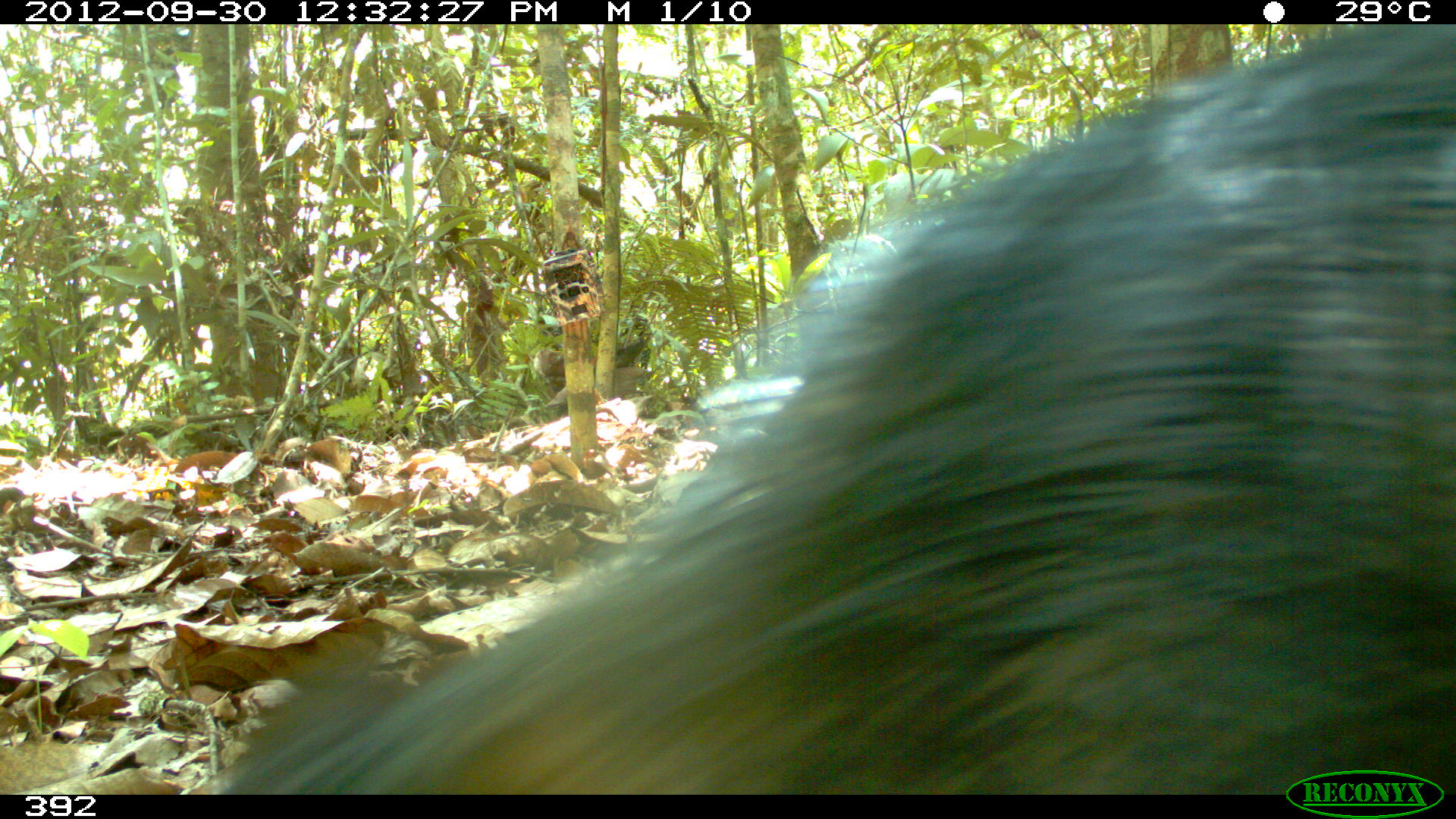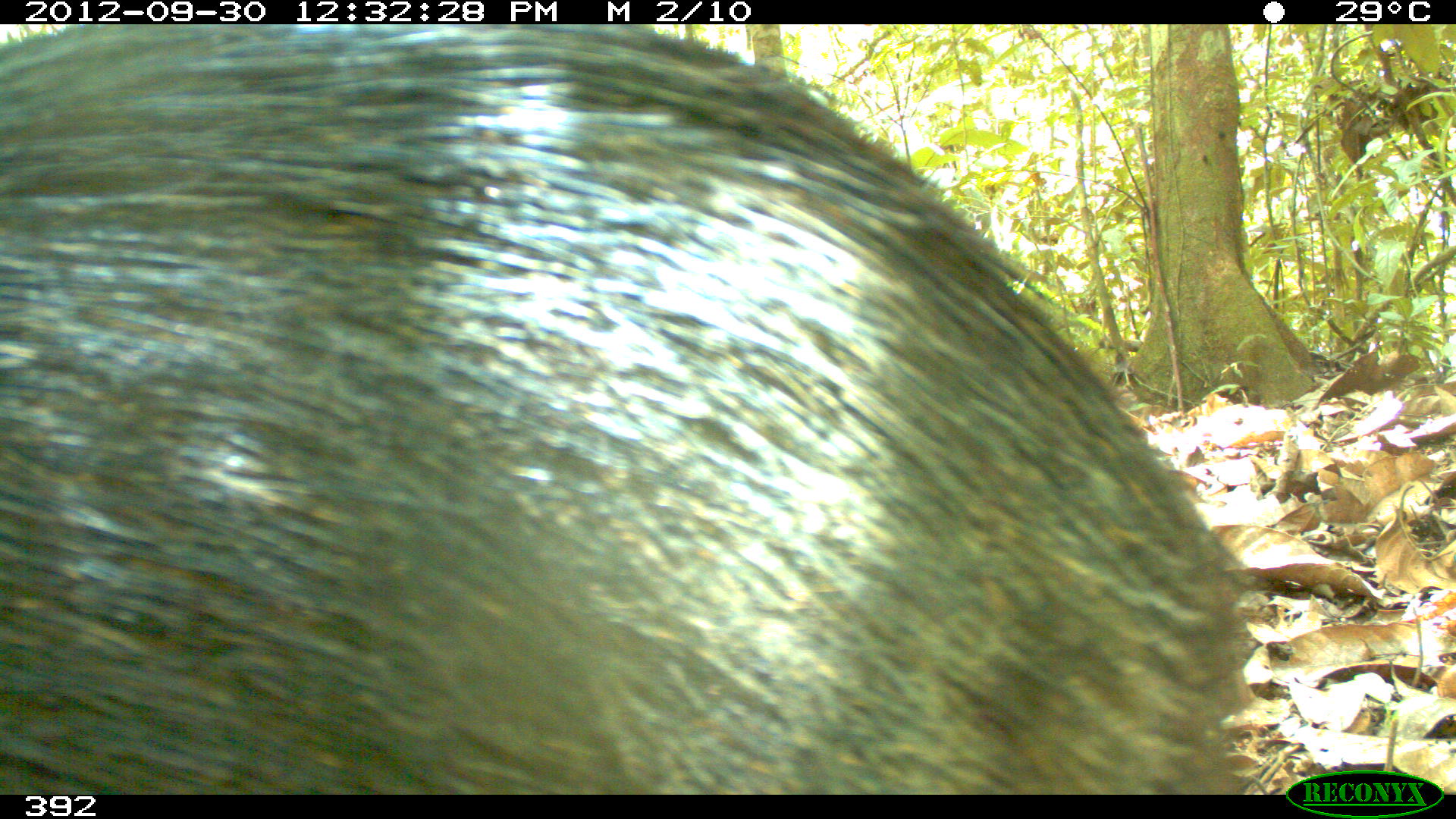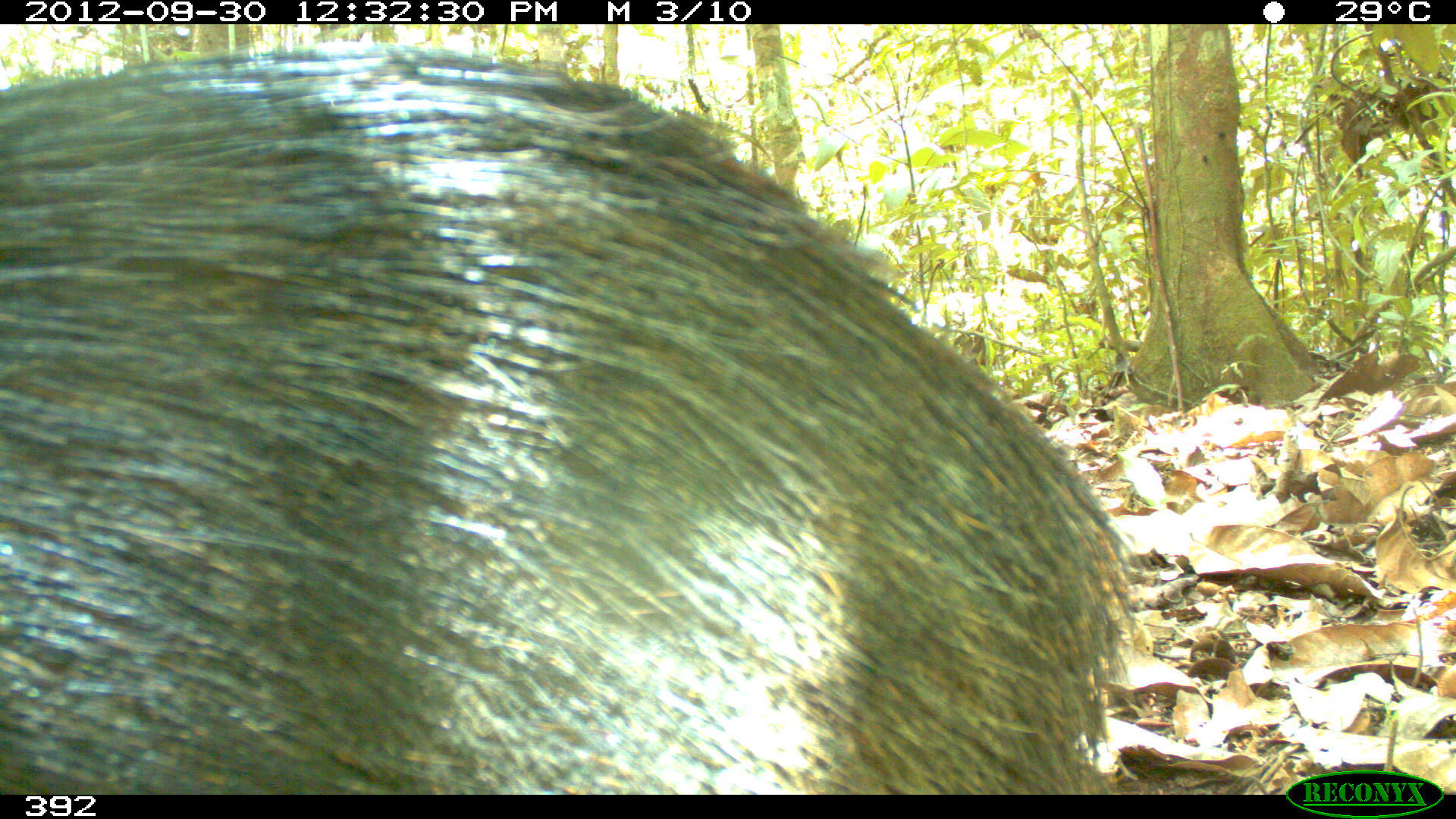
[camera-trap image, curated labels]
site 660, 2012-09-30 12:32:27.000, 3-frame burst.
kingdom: Animalia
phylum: Chordata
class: Mammalia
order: Artiodactyla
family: Tayassuidae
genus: Tayassu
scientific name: Tayassu pecari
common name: white-lipped peccary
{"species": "Tayassu pecari (white-lipped peccary)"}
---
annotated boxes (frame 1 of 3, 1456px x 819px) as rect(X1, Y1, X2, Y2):
tayassu pecari: rect(214, 23, 1451, 793)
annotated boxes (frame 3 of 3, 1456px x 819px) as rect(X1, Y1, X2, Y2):
tayassu pecari: rect(0, 41, 1143, 791)